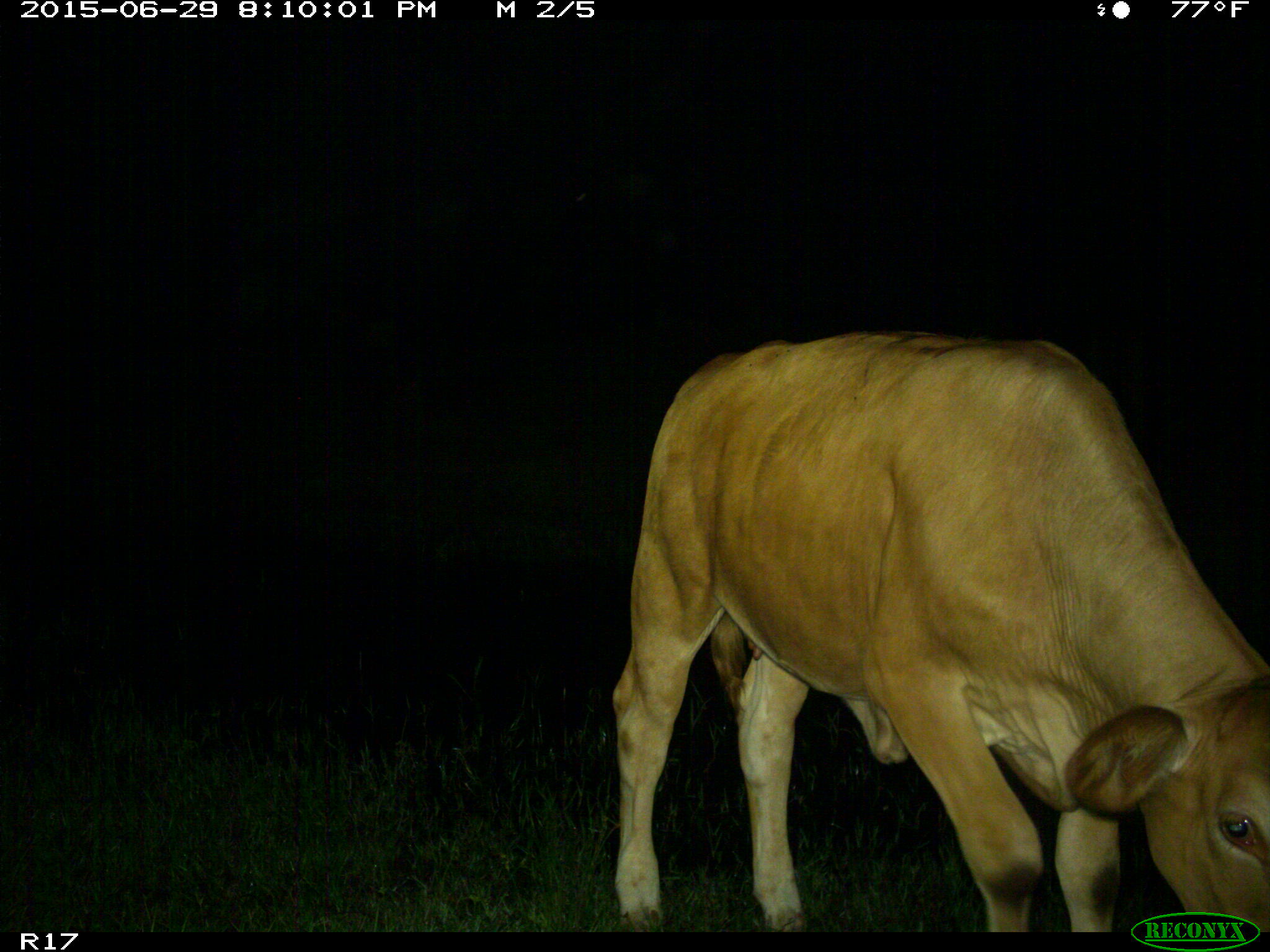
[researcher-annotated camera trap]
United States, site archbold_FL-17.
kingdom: Animalia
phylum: Chordata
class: Mammalia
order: Artiodactyla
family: Bovidae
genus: Bos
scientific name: Bos taurus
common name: domestic cow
Bos taurus (domestic cow).